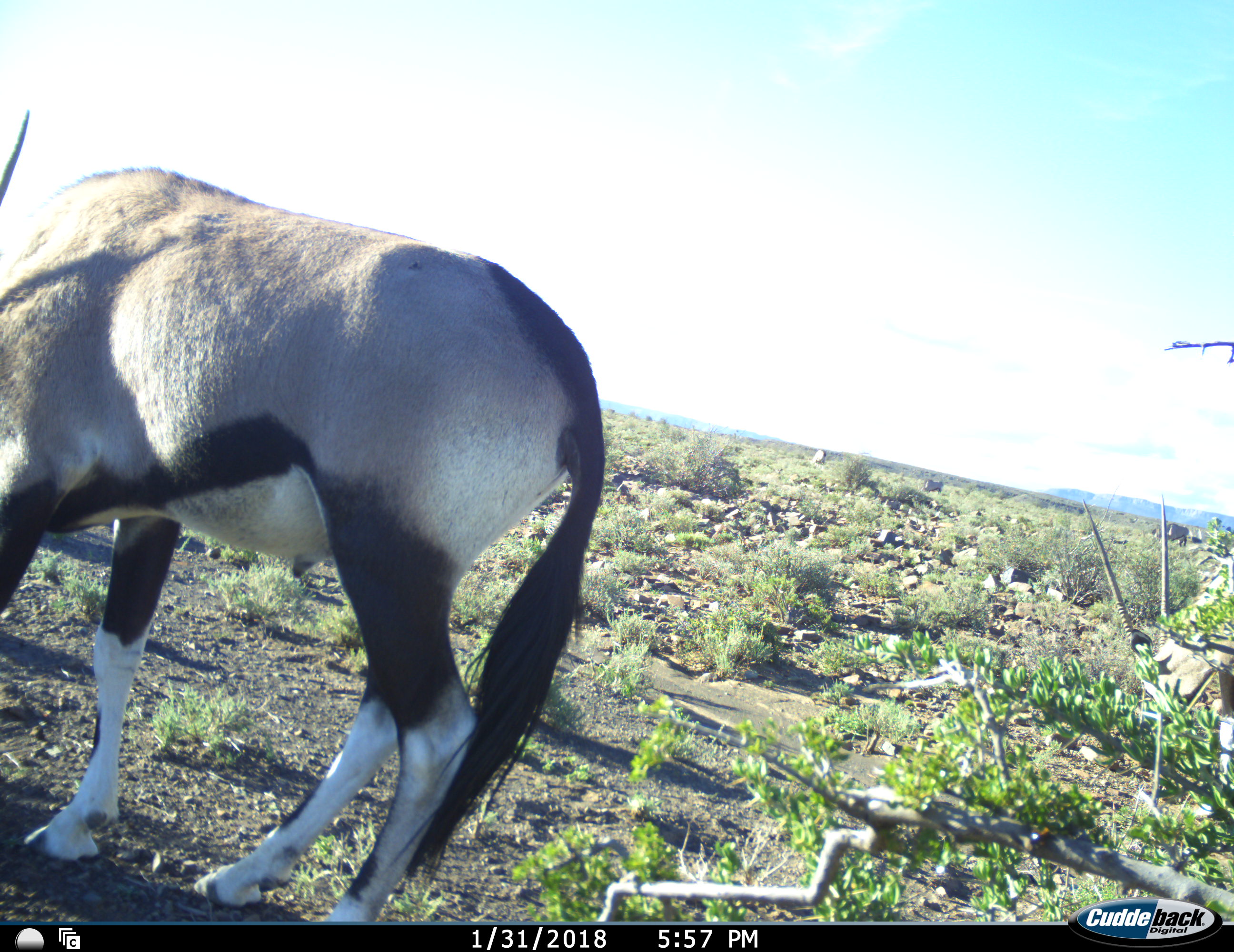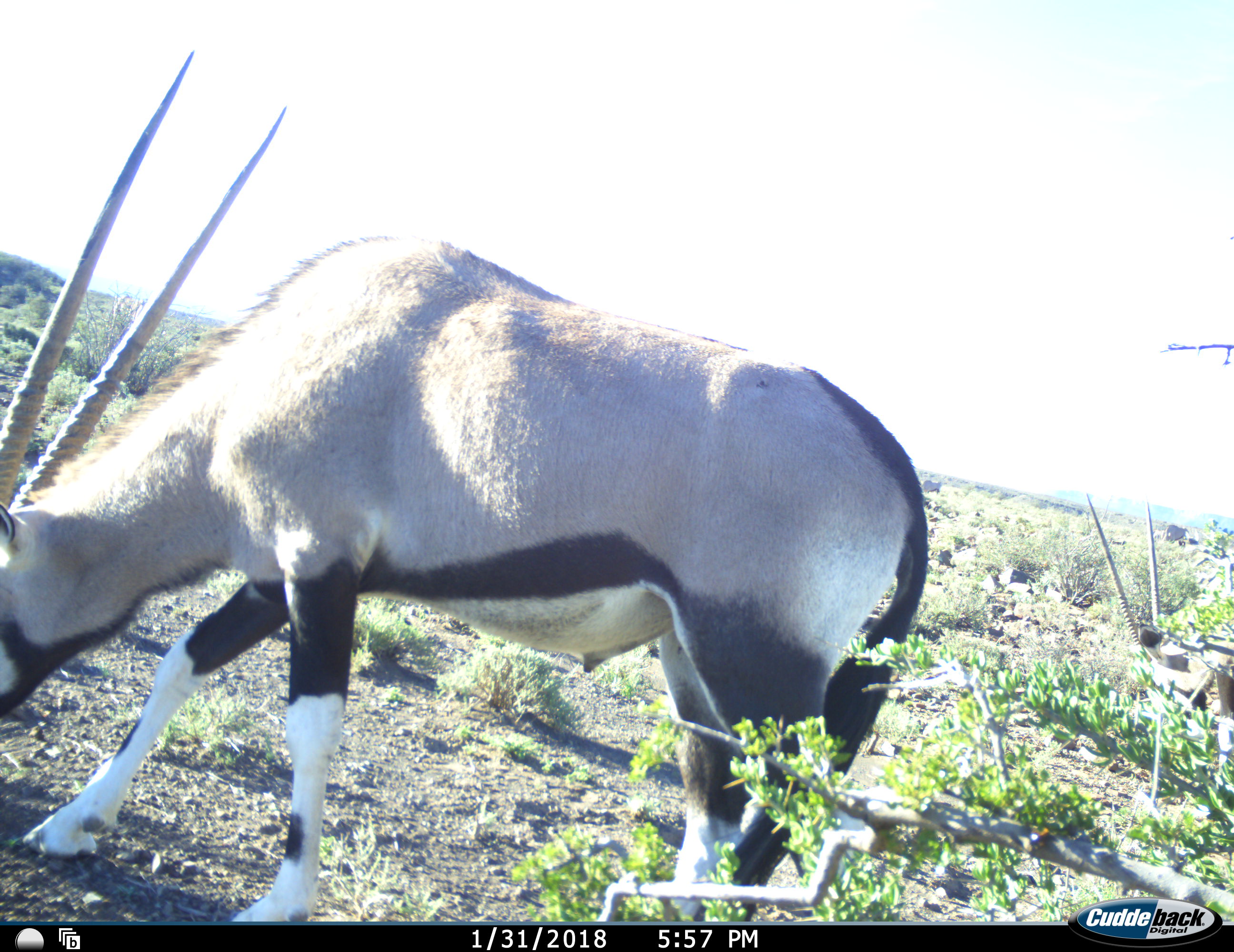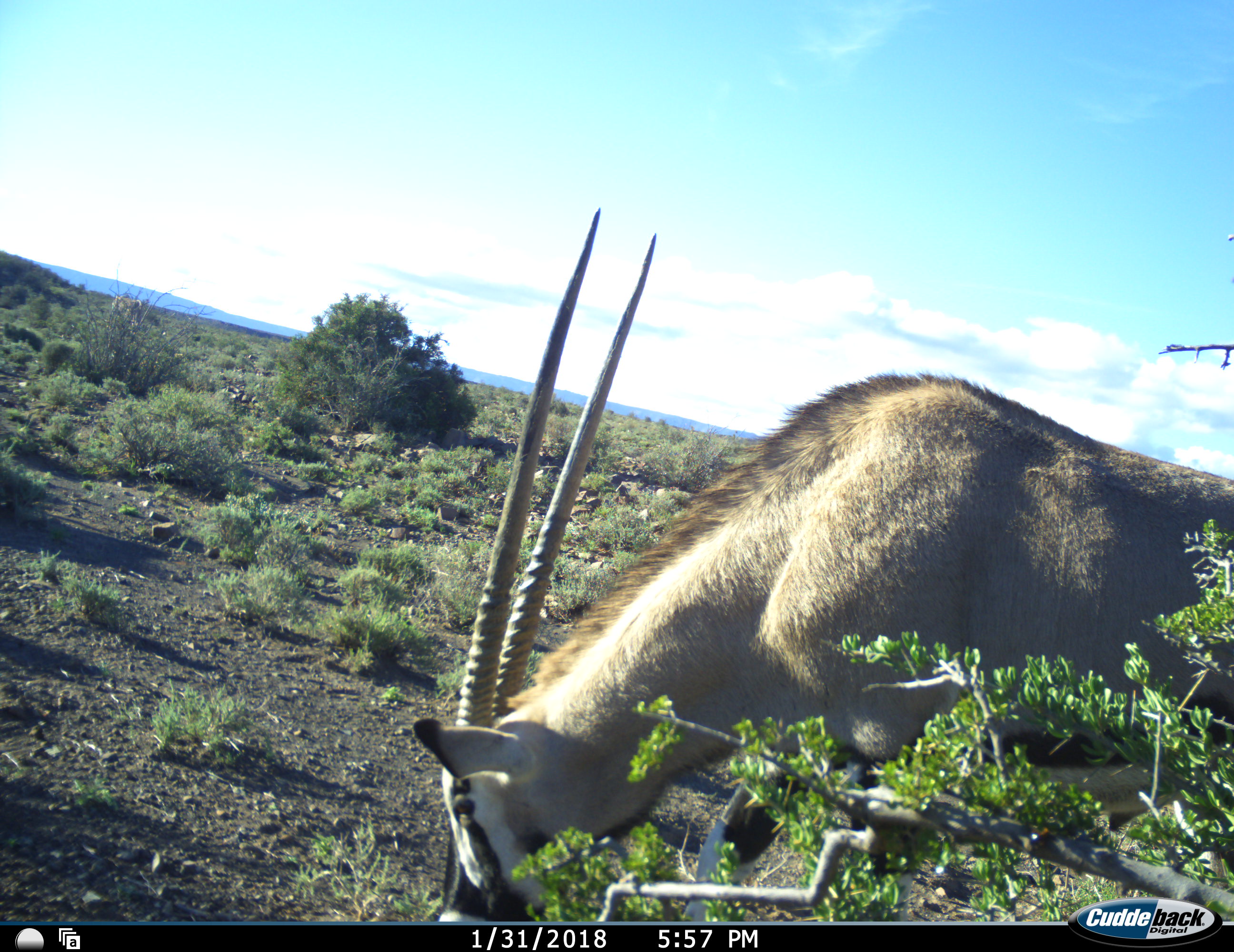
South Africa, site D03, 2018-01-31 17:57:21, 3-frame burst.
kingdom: Animalia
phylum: Chordata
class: Mammalia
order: Artiodactyla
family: Bovidae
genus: Oryx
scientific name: Oryx gazella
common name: gemsbok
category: gemsbokoryx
Gemsbokoryx (gemsbok) (Oryx gazella), count 2. Behavior (volunteer vote fractions): standing 22%, resting 0%, moving 67%, interacting 0%. Young present (vote fraction): 0%. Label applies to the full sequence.